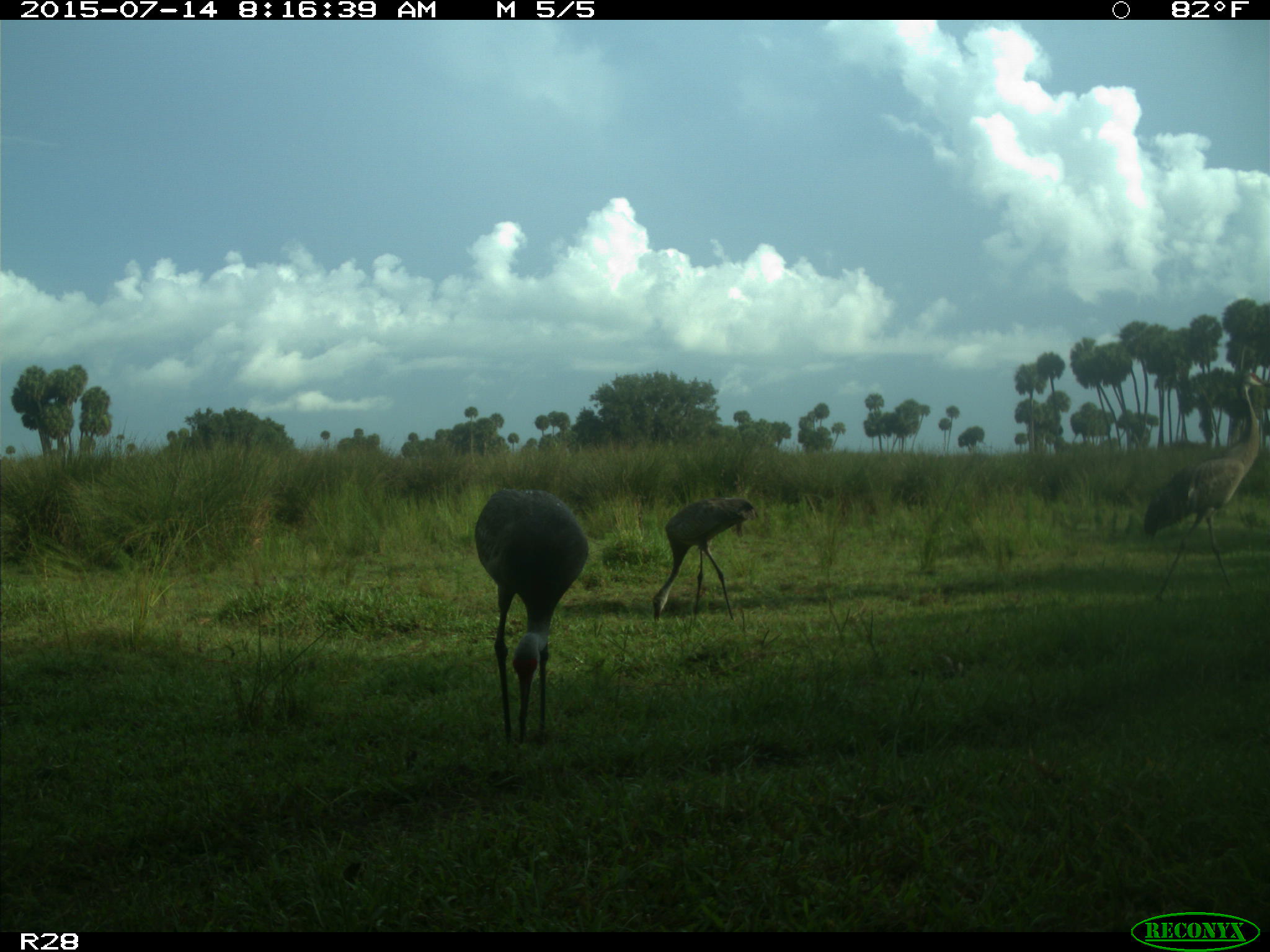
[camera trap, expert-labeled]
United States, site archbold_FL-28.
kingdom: Animalia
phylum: Chordata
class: Aves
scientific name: Aves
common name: birds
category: unidentified bird